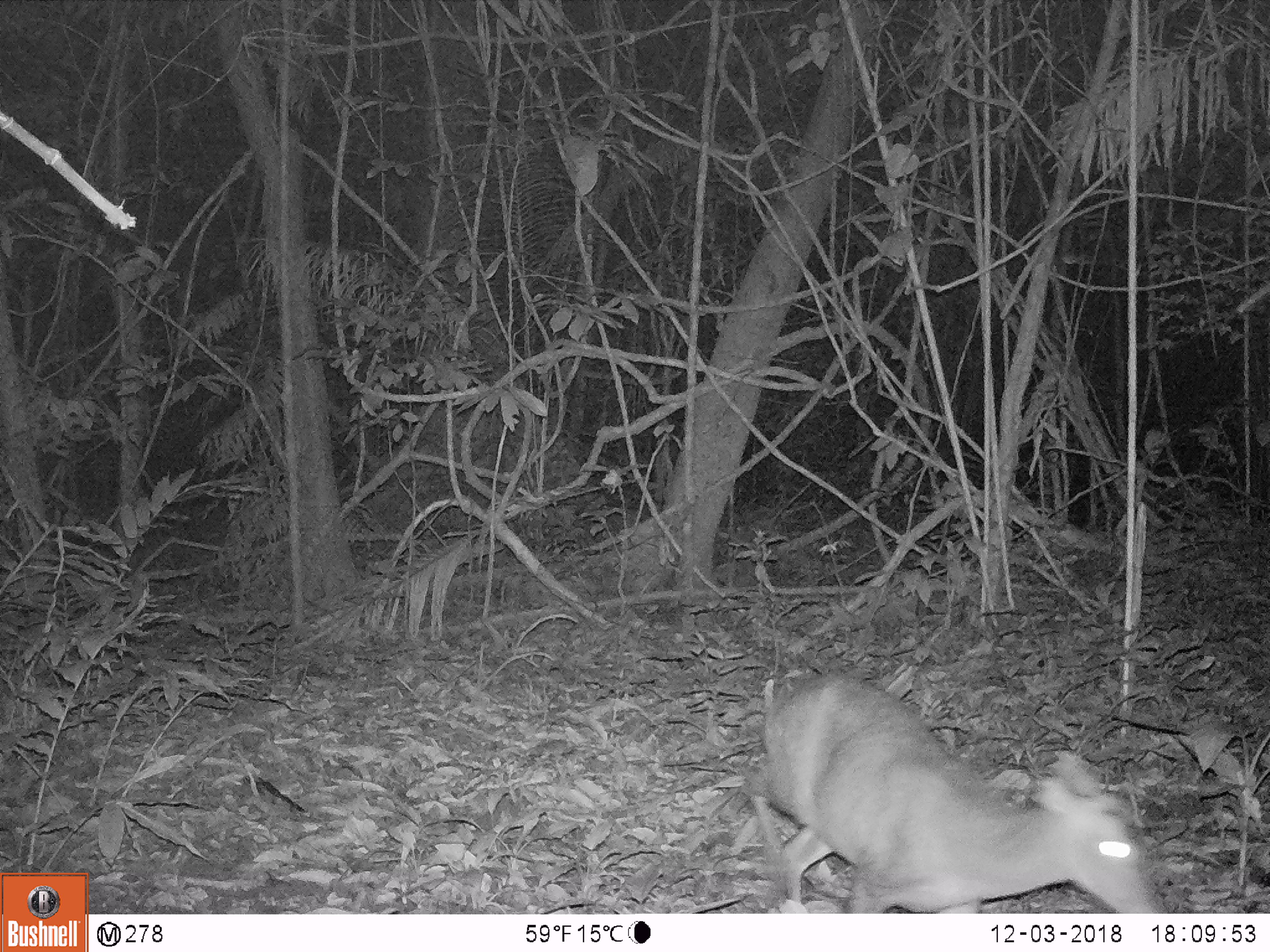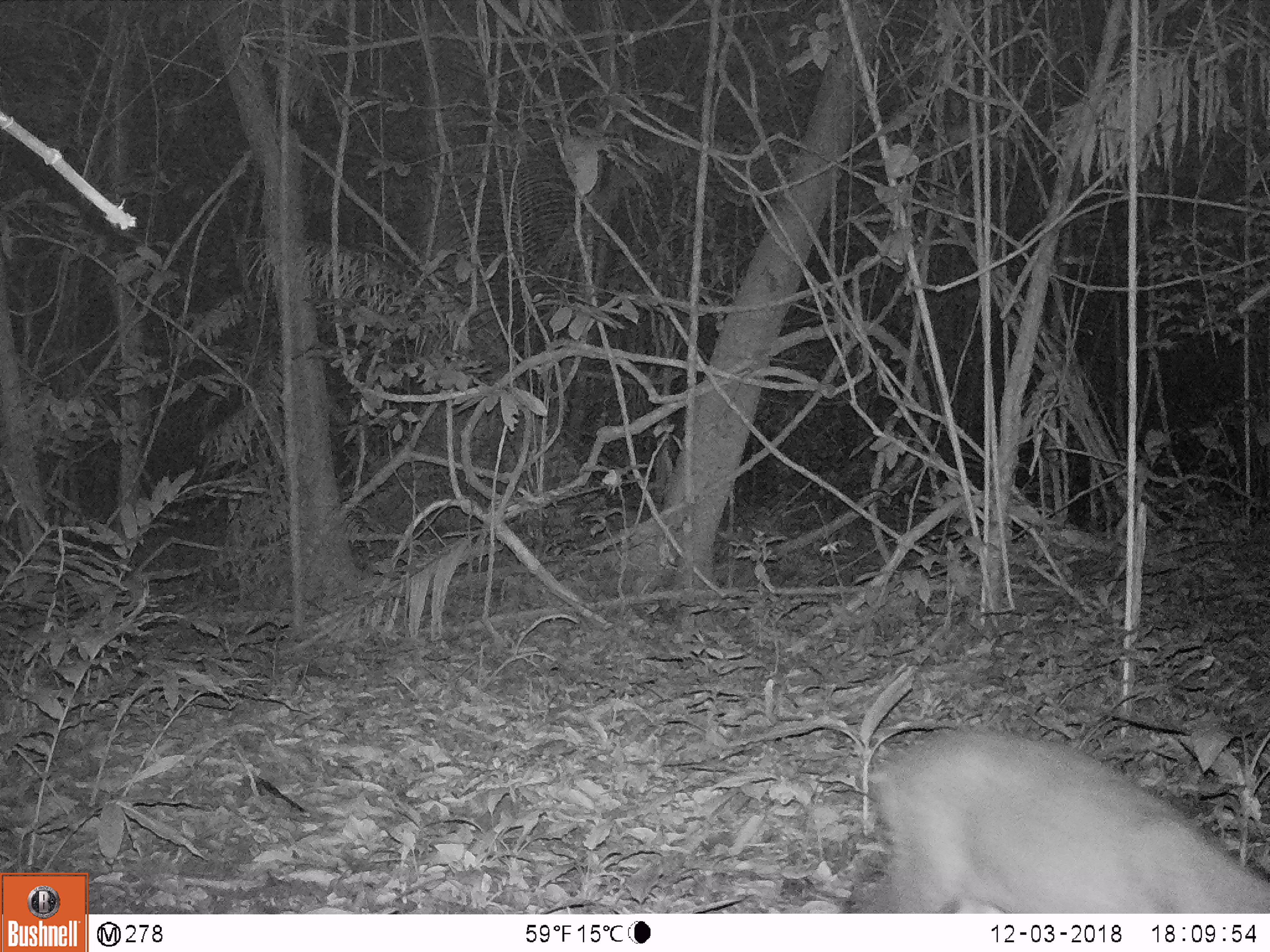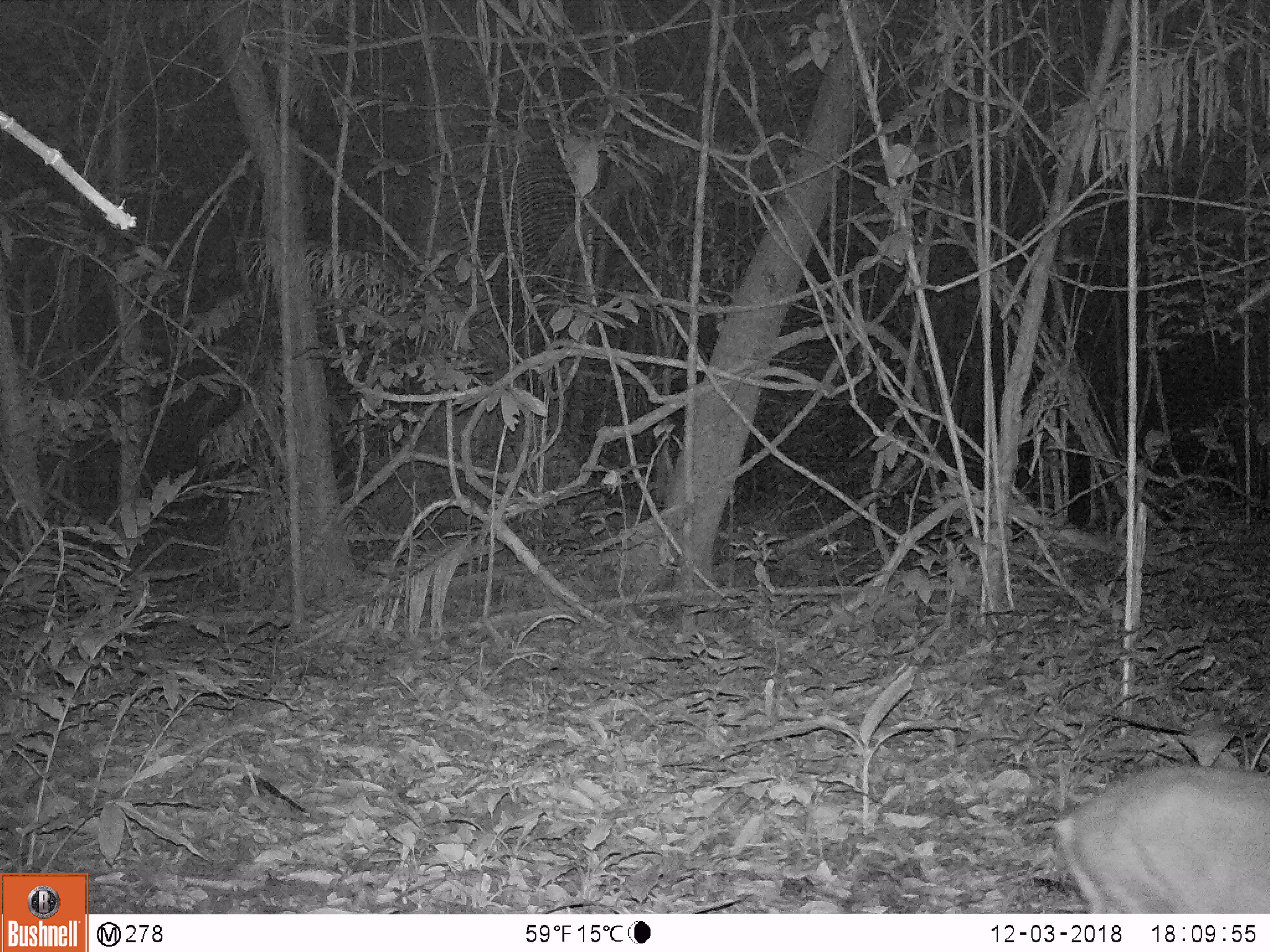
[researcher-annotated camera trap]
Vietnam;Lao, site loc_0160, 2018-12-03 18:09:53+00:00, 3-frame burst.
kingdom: Animalia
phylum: Chordata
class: Mammalia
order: Artiodactyla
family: Cervidae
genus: Muntiacus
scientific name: Muntiacus rooseveltorum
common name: roosevelt's muntjac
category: roosevelts muntjac group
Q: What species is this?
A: Roosevelts muntjac group (roosevelt's muntjac) (Muntiacus rooseveltorum).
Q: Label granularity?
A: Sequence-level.